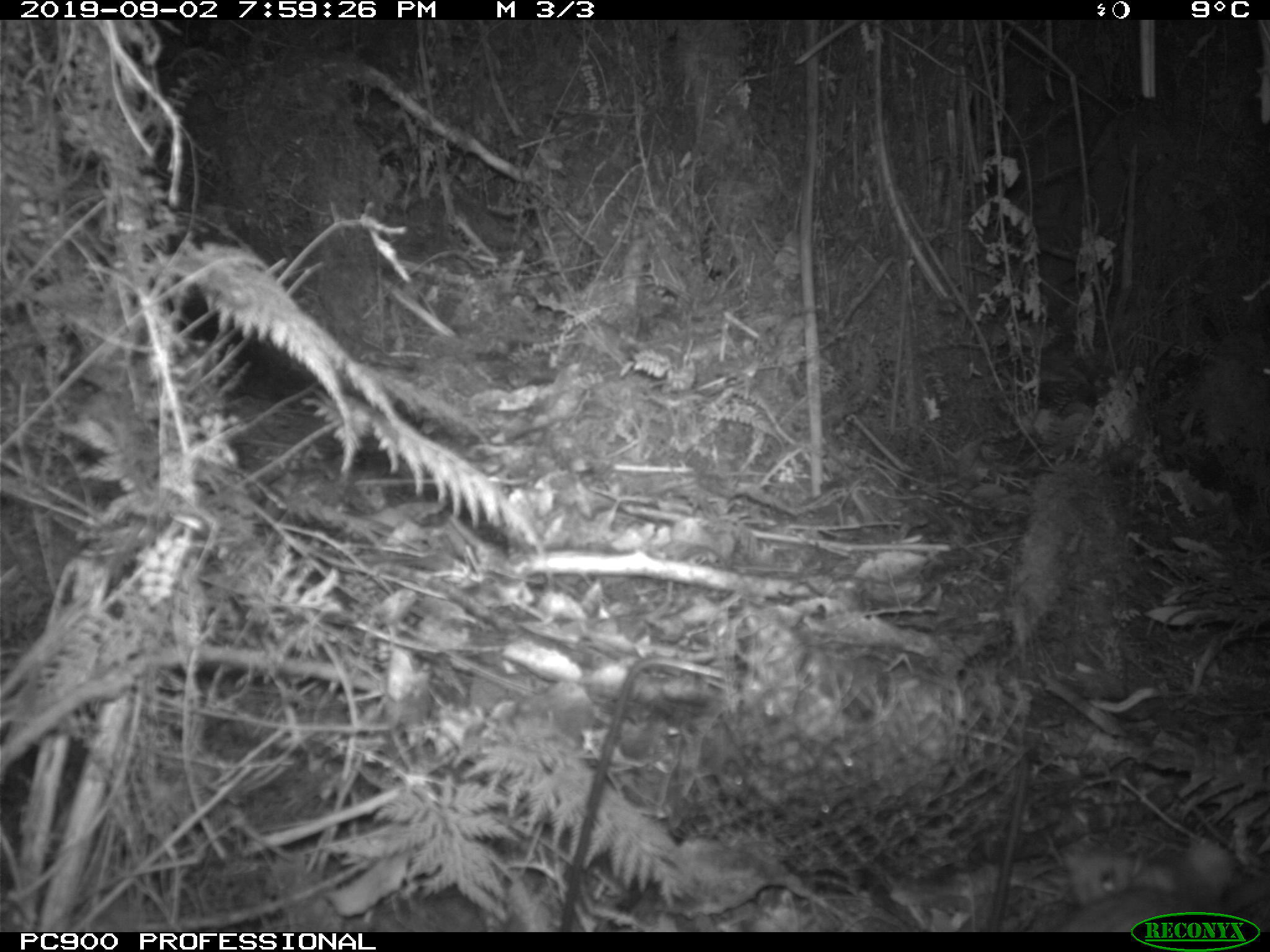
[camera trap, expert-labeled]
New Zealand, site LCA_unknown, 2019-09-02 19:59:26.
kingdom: Animalia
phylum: Chordata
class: Mammalia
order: Rodentia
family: Muridae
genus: Rattus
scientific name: Rattus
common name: rat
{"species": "rat (Rattus)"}